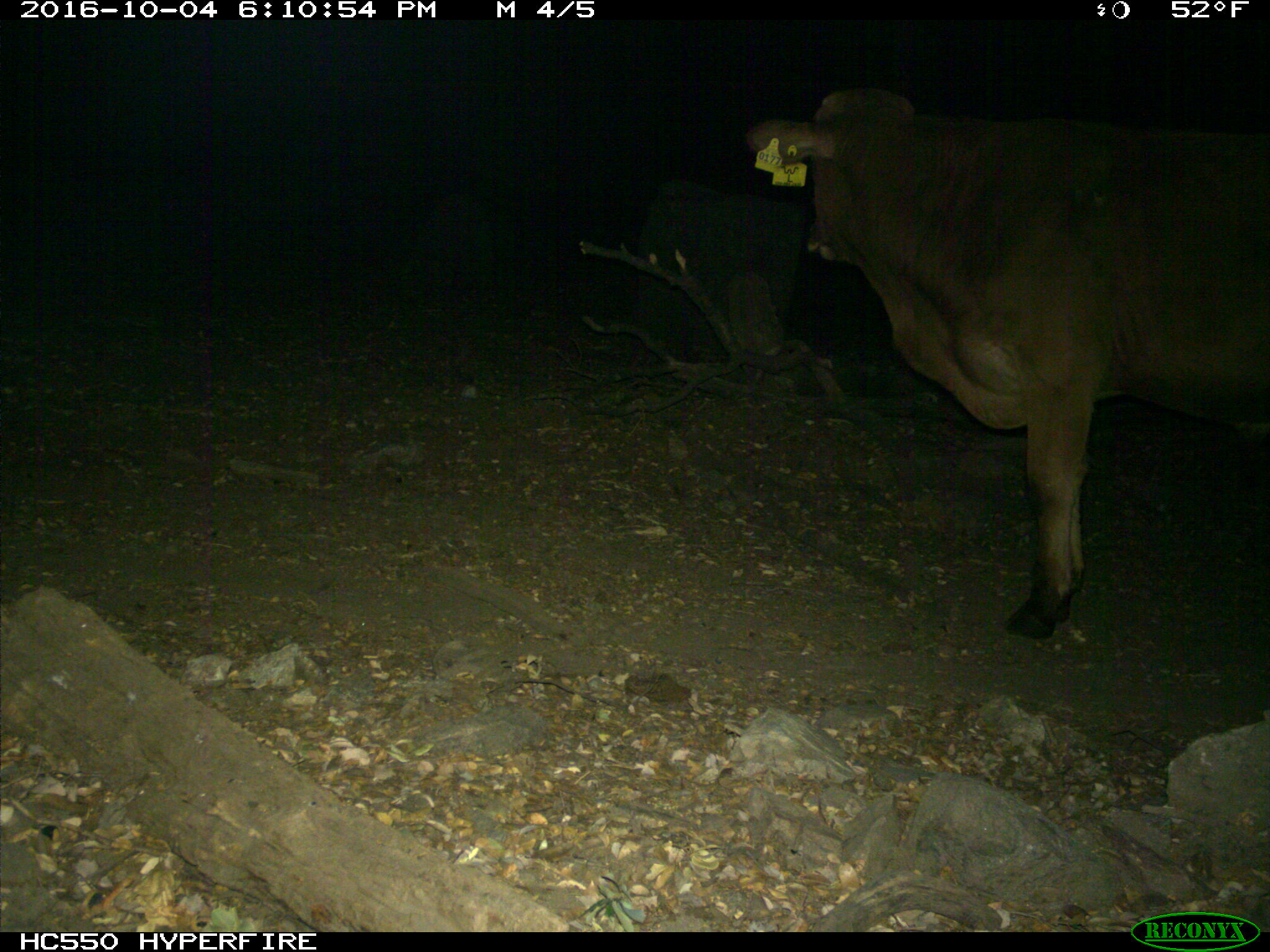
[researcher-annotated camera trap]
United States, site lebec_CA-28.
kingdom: Animalia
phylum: Chordata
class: Mammalia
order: Artiodactyla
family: Bovidae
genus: Bos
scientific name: Bos taurus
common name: domestic cow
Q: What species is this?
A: Bos taurus (domestic cow).